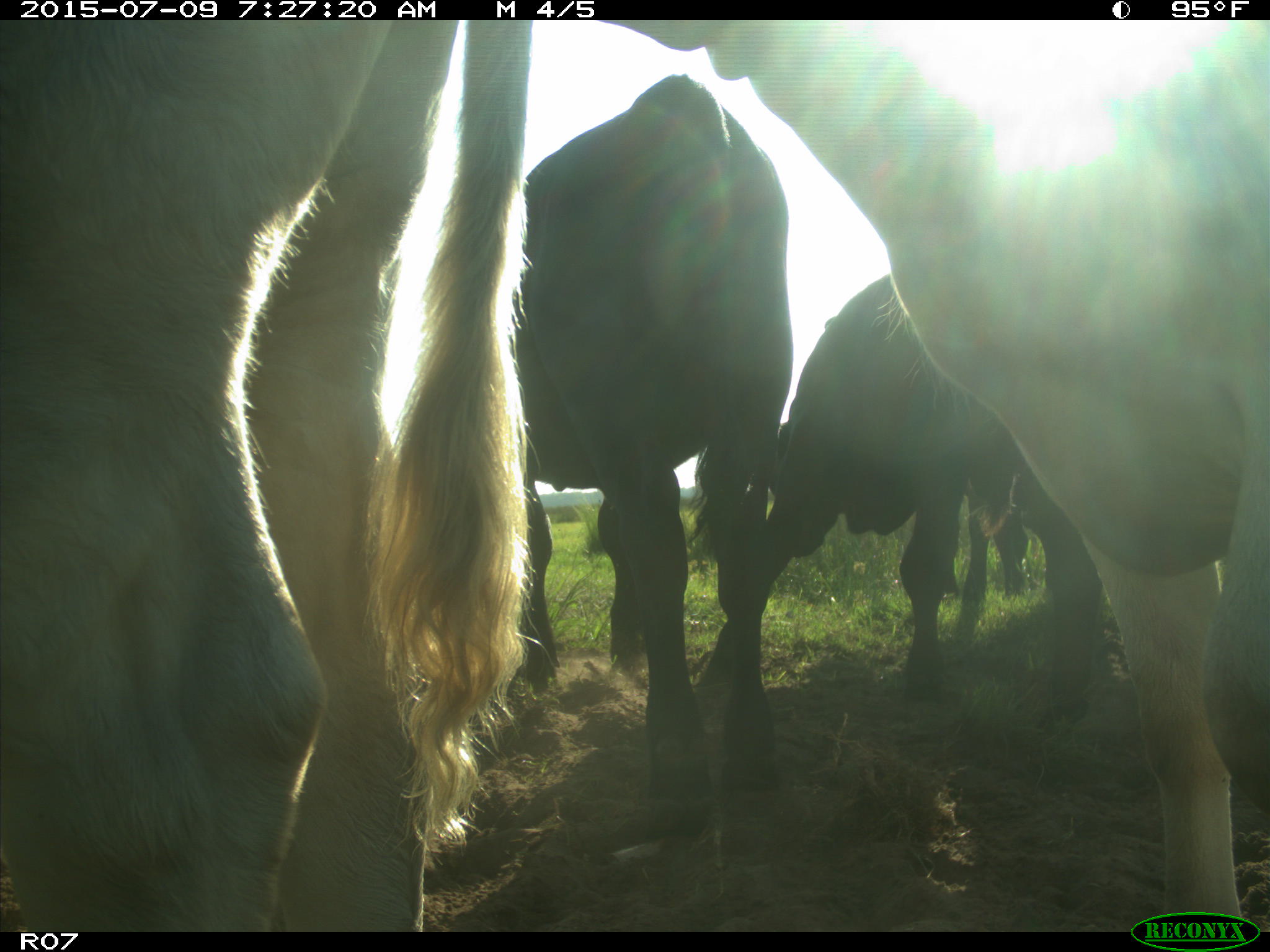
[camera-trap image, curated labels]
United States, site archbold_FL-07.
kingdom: Animalia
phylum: Chordata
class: Mammalia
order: Artiodactyla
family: Bovidae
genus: Bos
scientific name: Bos taurus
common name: domestic cow